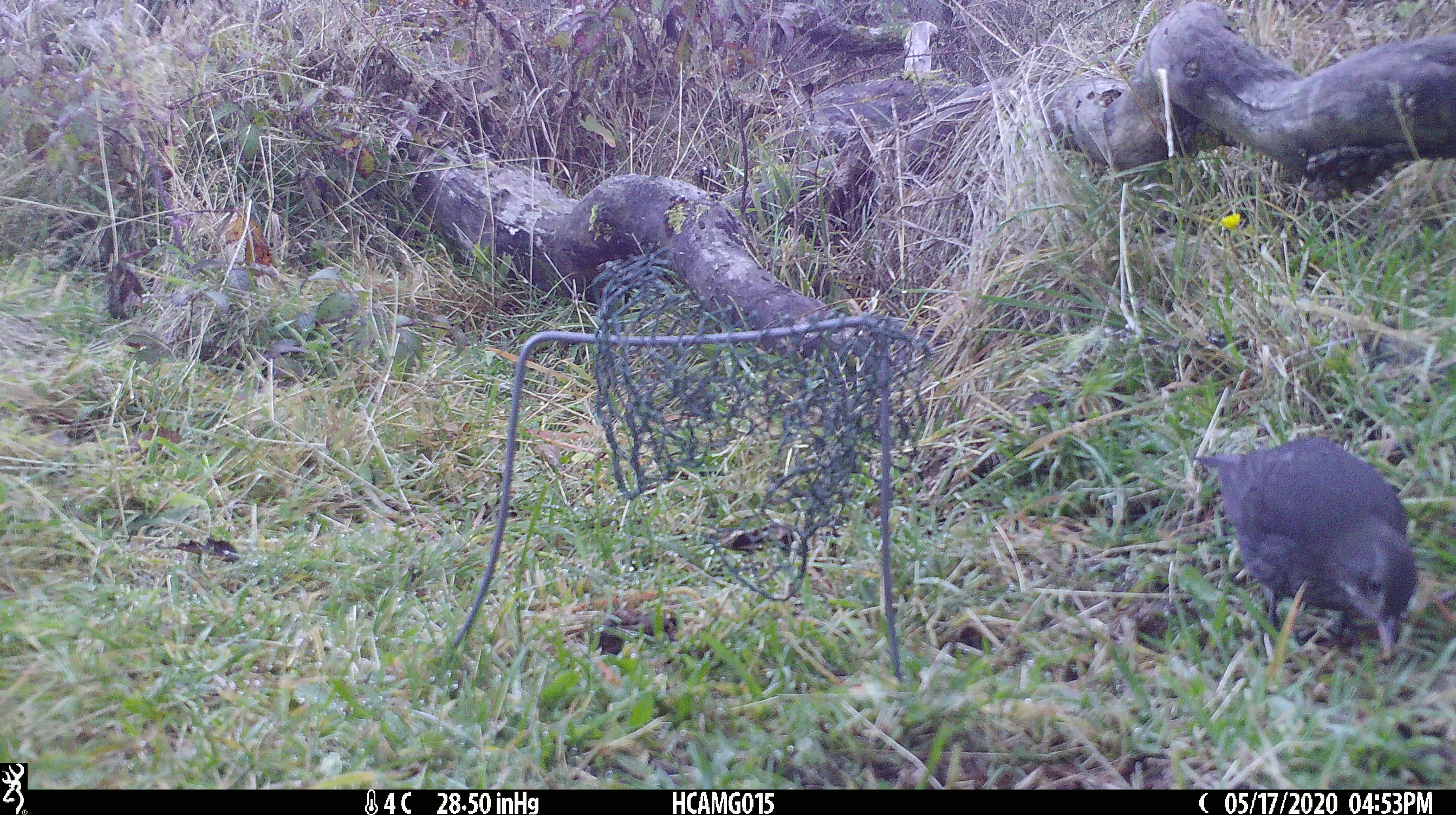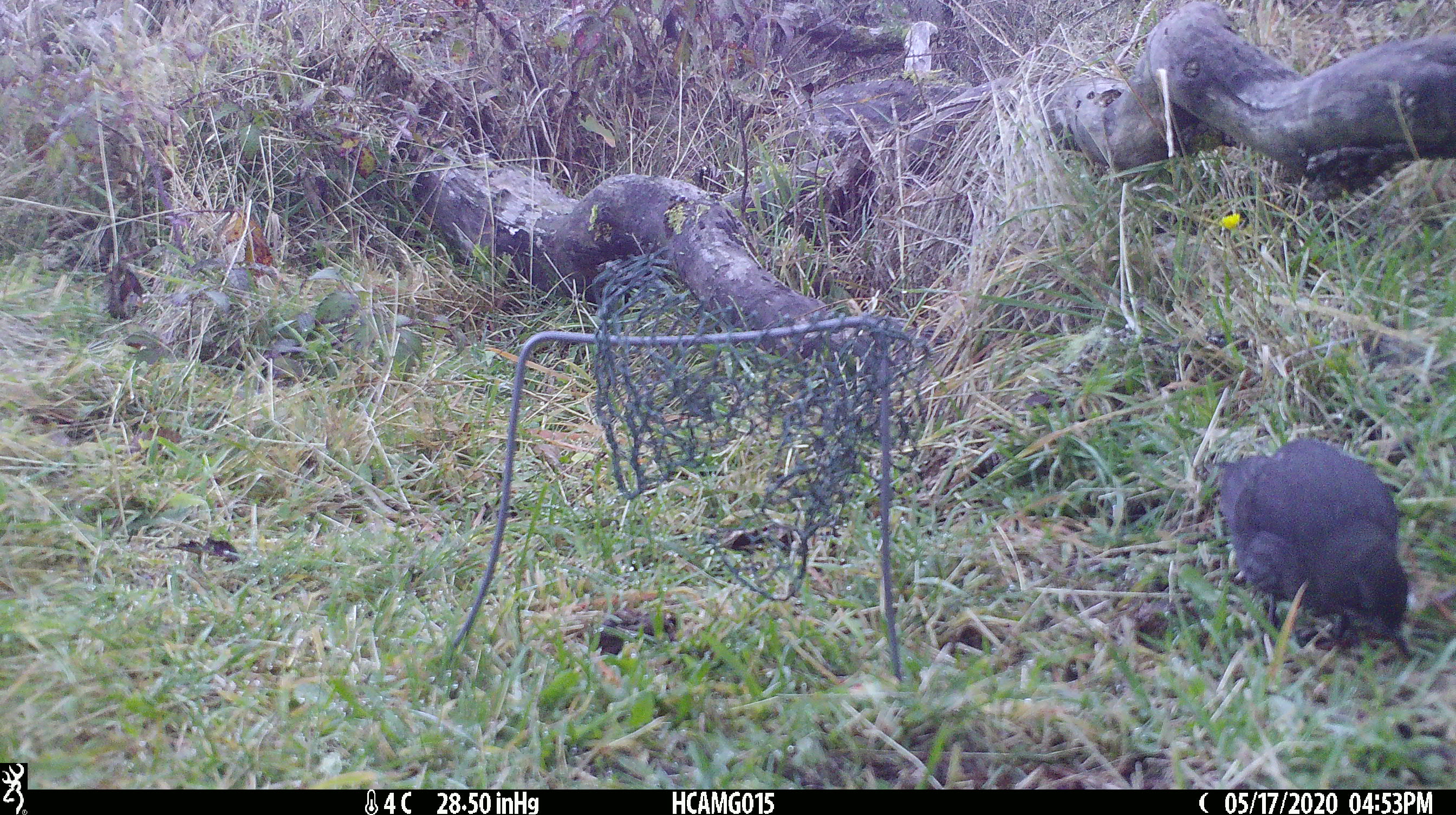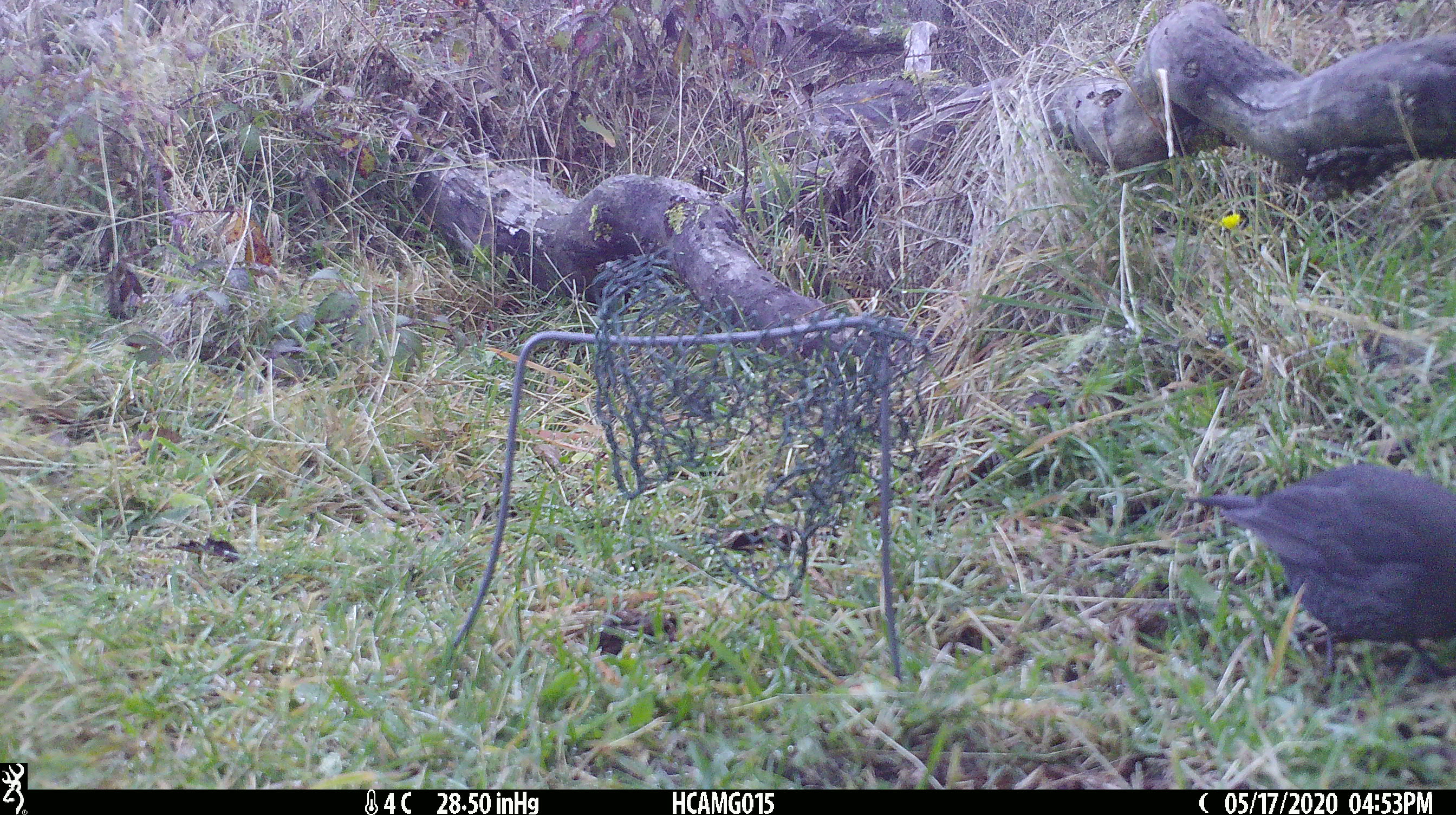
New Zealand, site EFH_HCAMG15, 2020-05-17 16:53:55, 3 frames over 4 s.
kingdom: Animalia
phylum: Chordata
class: Aves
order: Passeriformes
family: Turdidae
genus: Turdus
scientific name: Turdus merula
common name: eurasian blackbird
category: blackbird